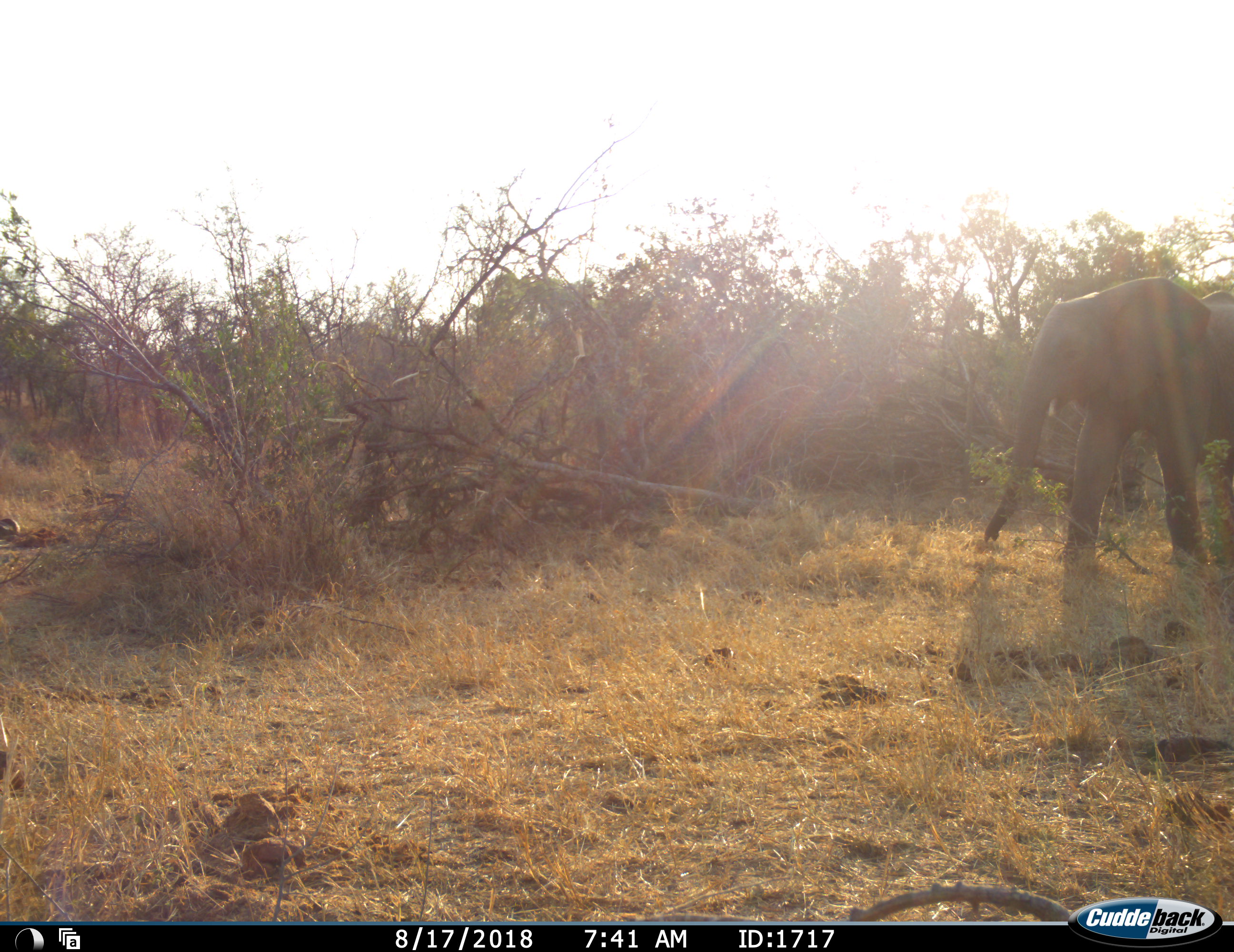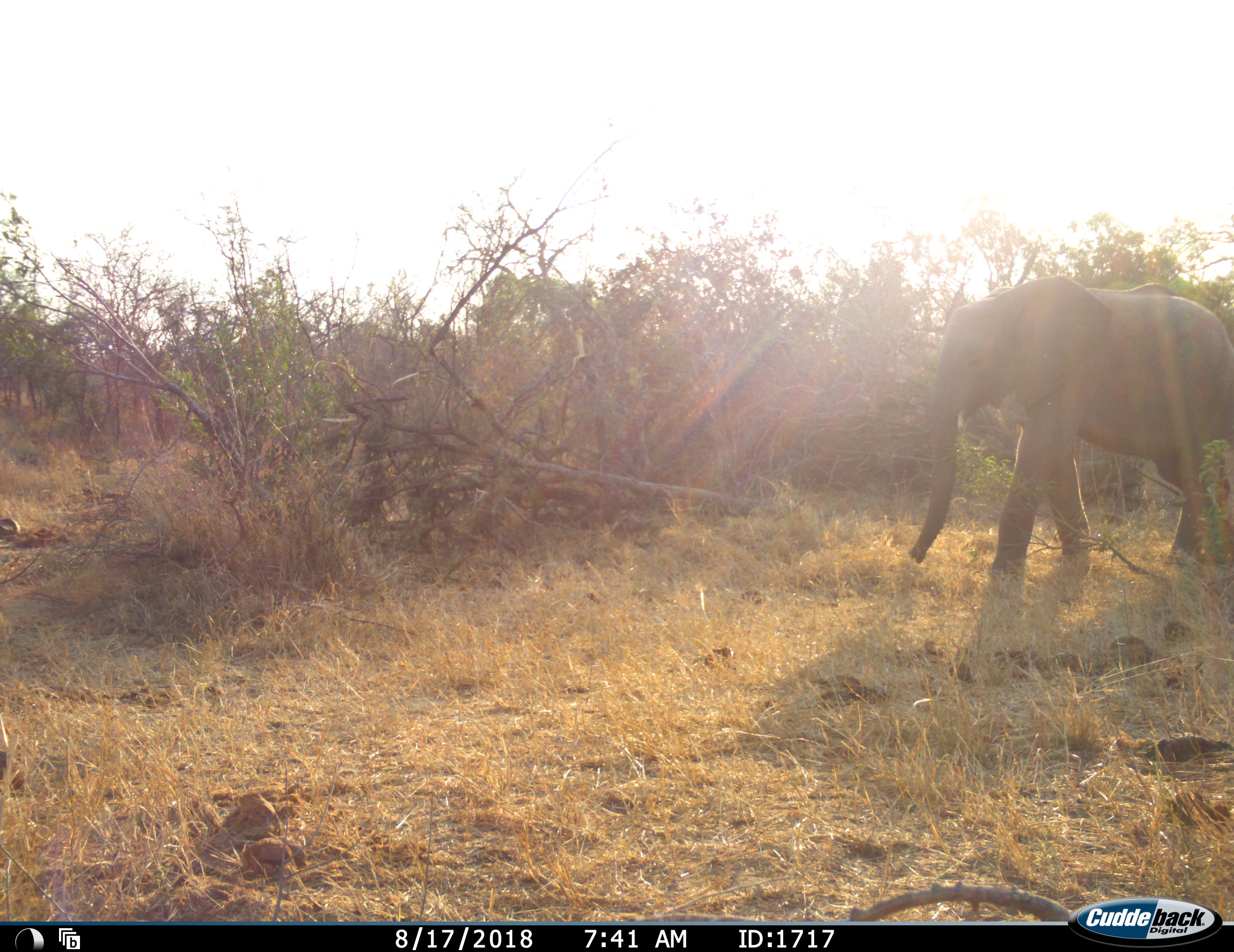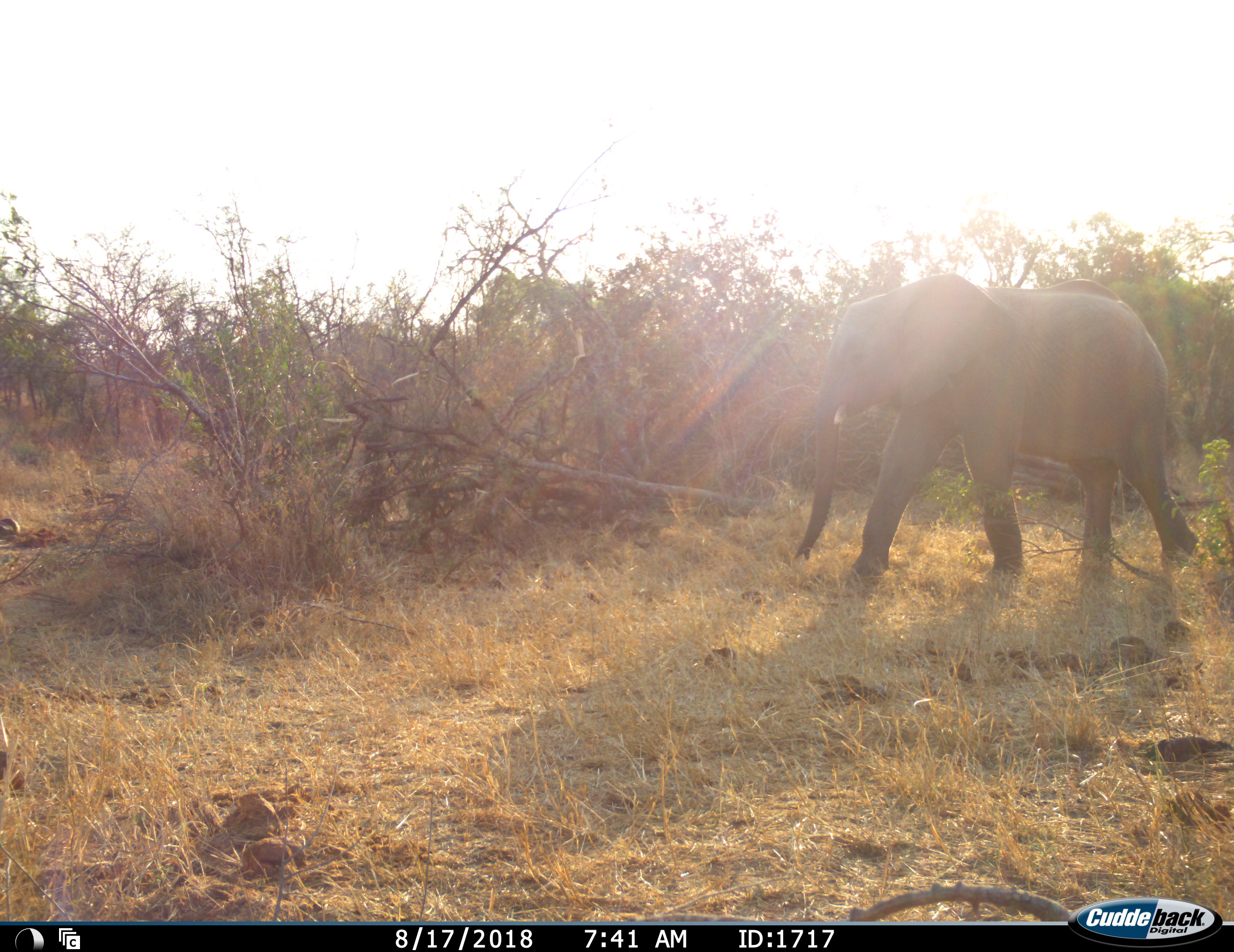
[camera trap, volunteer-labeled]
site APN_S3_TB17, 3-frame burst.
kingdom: Animalia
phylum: Chordata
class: Mammalia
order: Proboscidea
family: Elephantidae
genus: Loxodonta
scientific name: Loxodonta africana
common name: african bush elephant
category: elephant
Elephant (african bush elephant) (Loxodonta africana), count 1. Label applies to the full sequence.